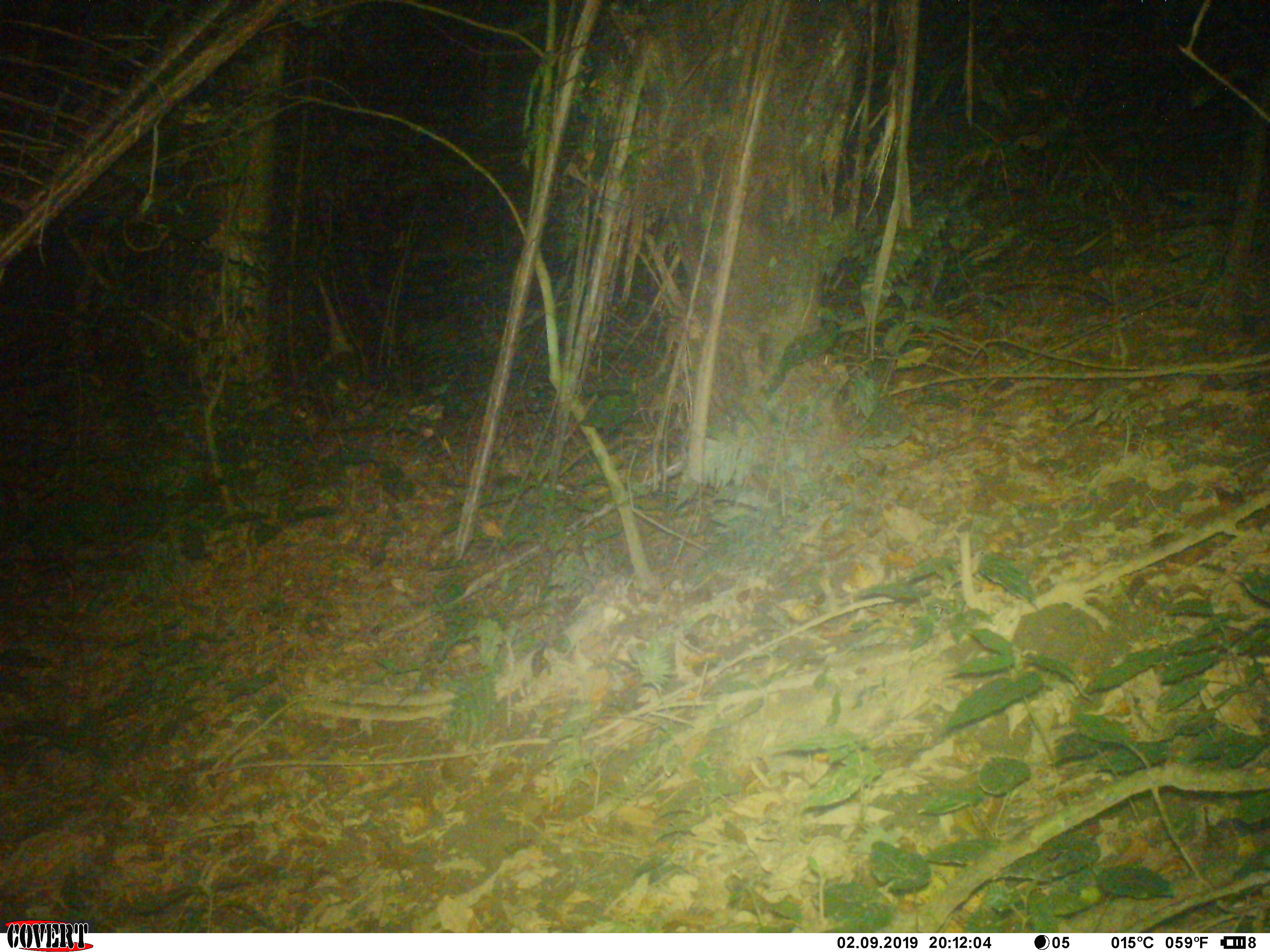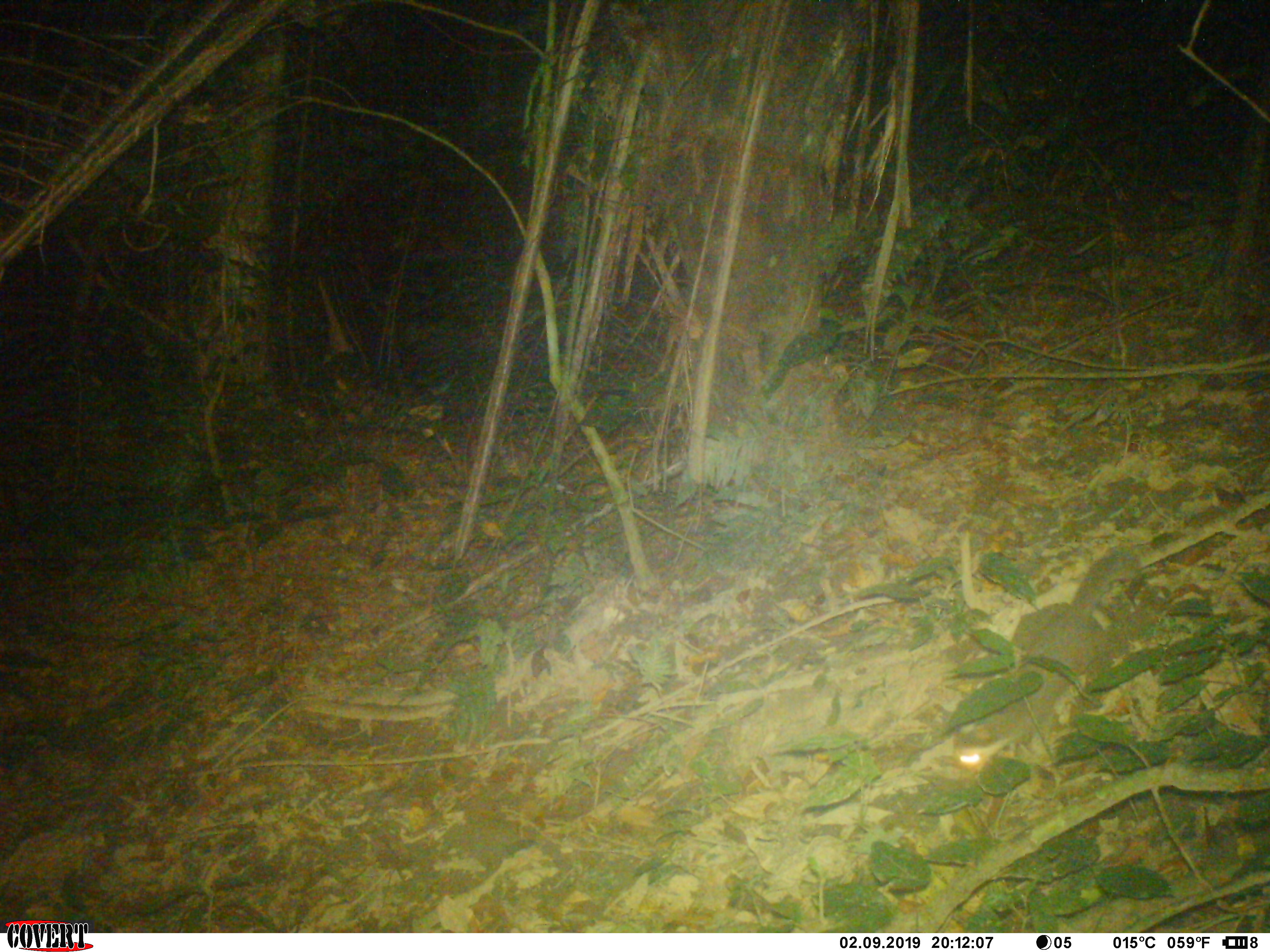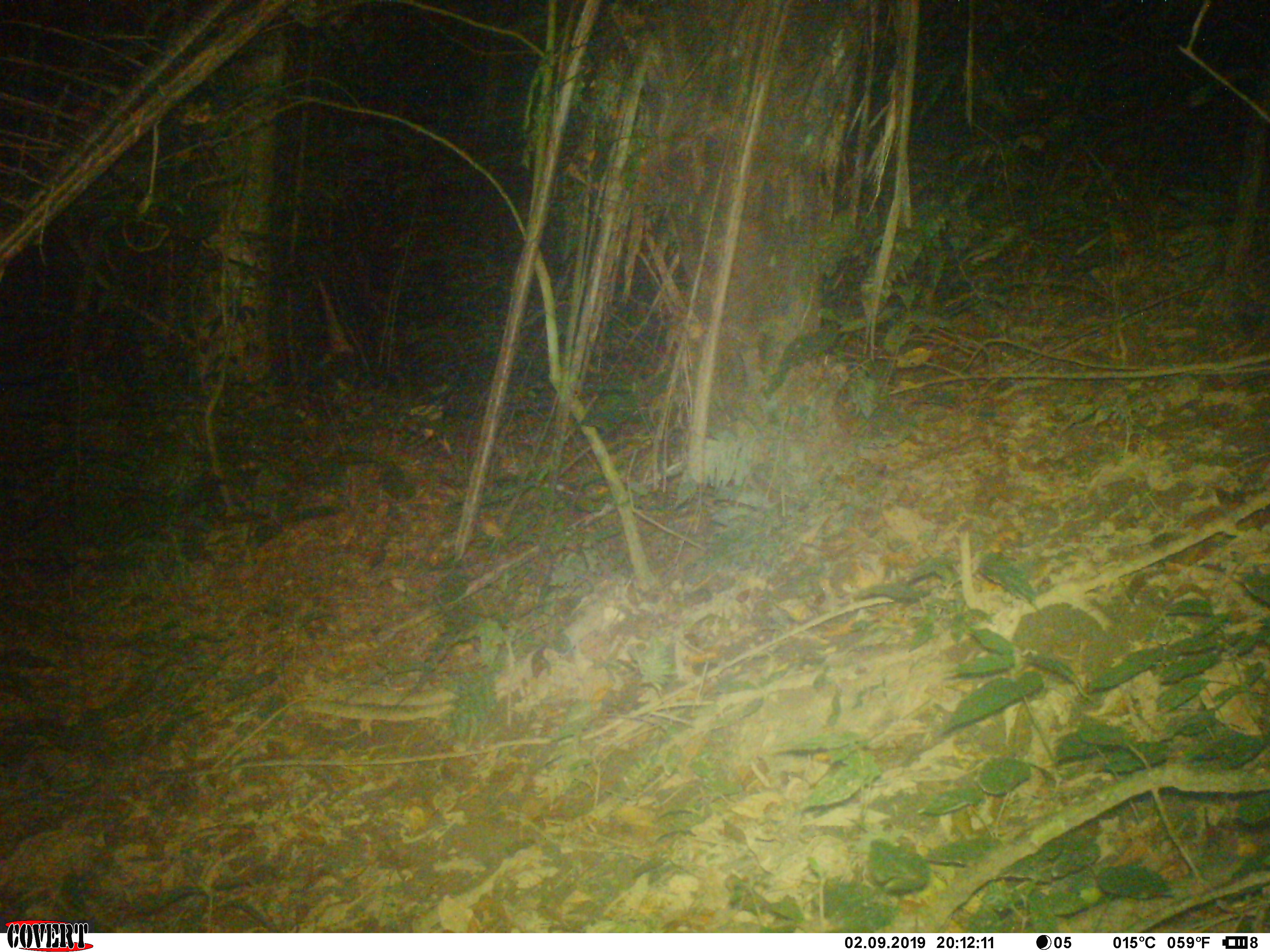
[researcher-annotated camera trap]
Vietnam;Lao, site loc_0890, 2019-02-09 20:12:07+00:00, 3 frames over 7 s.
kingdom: Animalia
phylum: Chordata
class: Mammalia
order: Carnivora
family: Mustelidae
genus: Melogale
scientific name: Melogale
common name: ferret badger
Ferret badger (Melogale). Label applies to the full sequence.